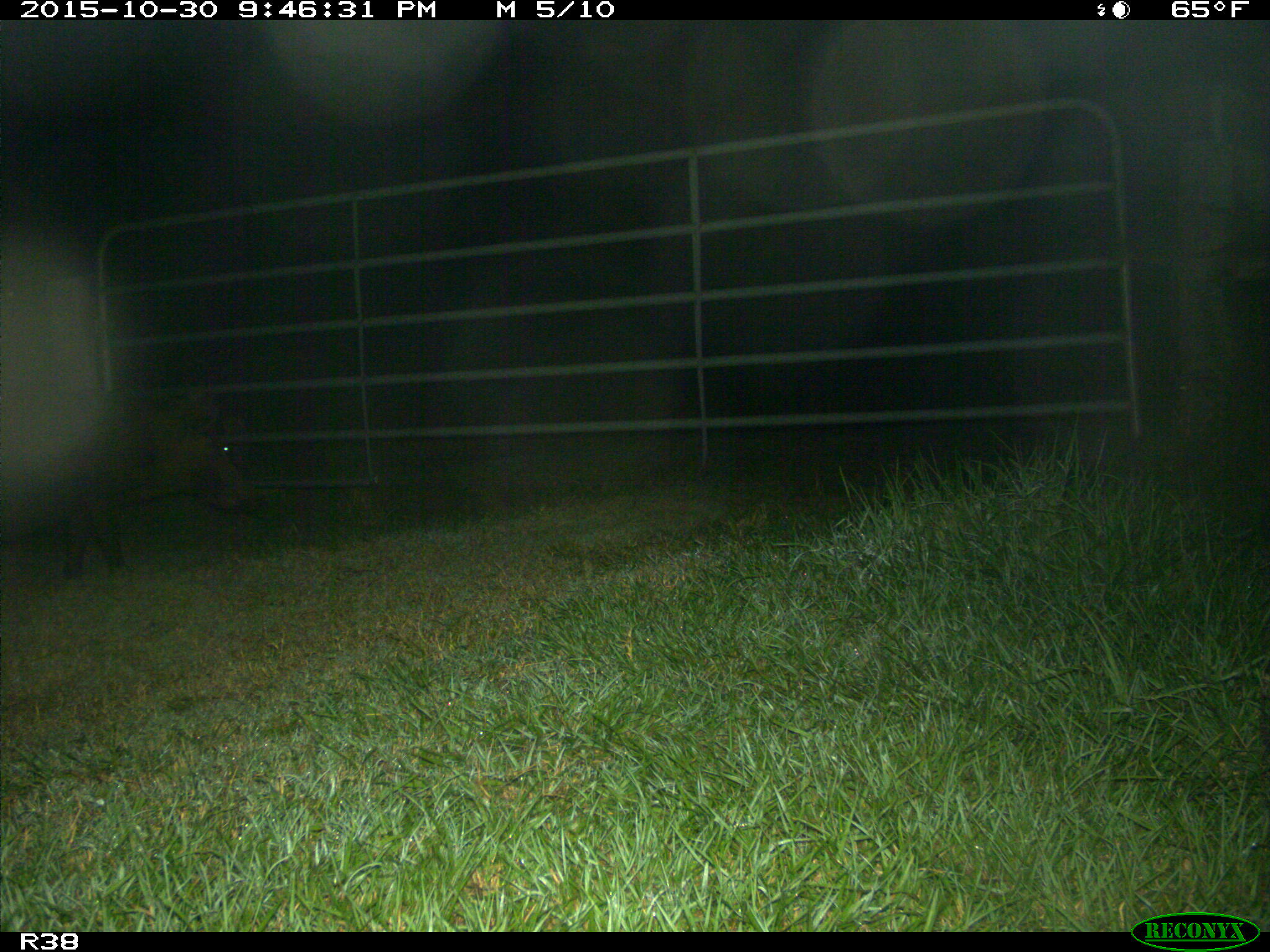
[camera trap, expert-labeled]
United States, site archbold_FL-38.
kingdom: Animalia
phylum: Chordata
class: Mammalia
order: Artiodactyla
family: Suidae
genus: Sus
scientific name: Sus scrofa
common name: wild boar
Sus scrofa (wild boar).